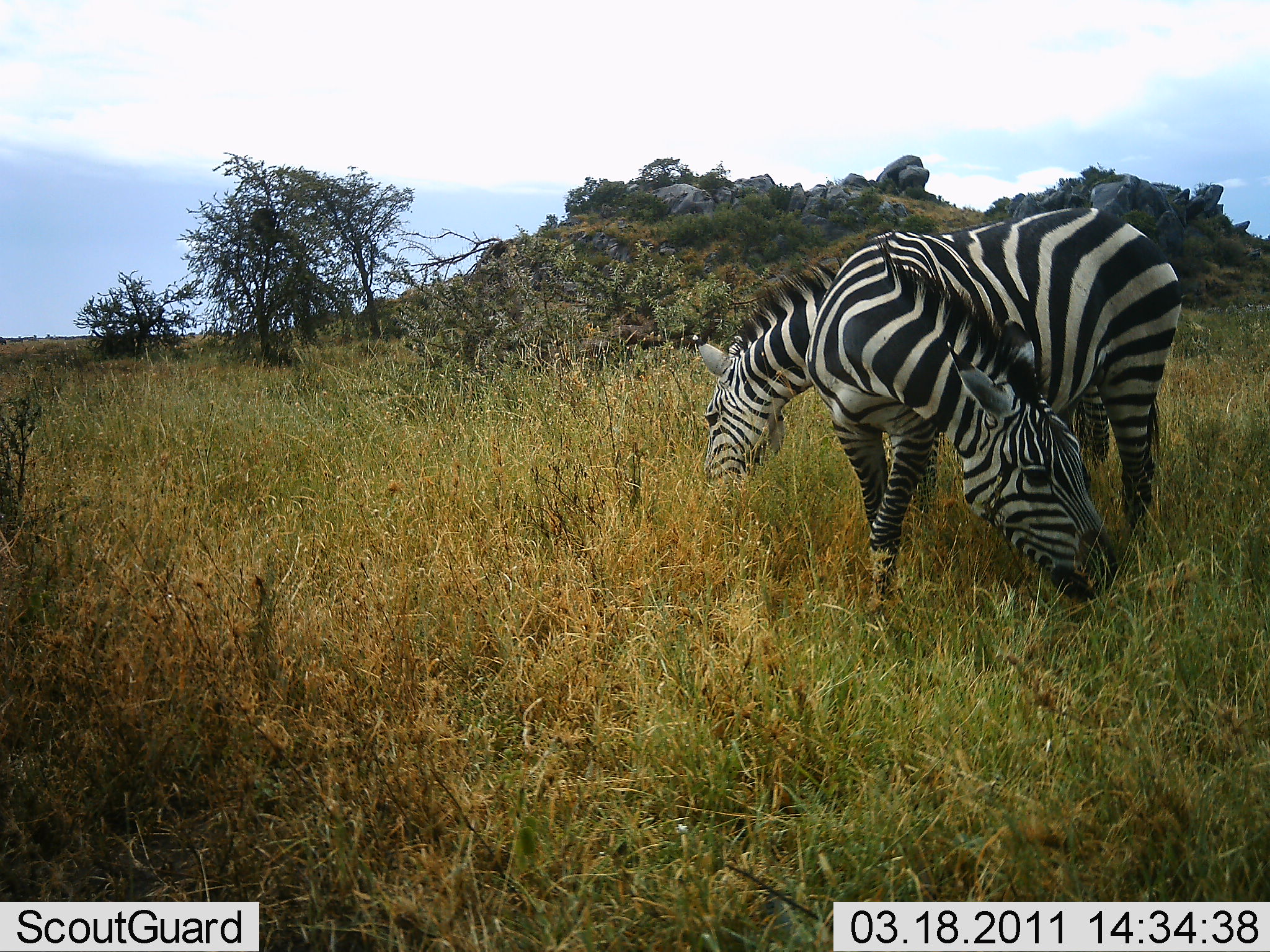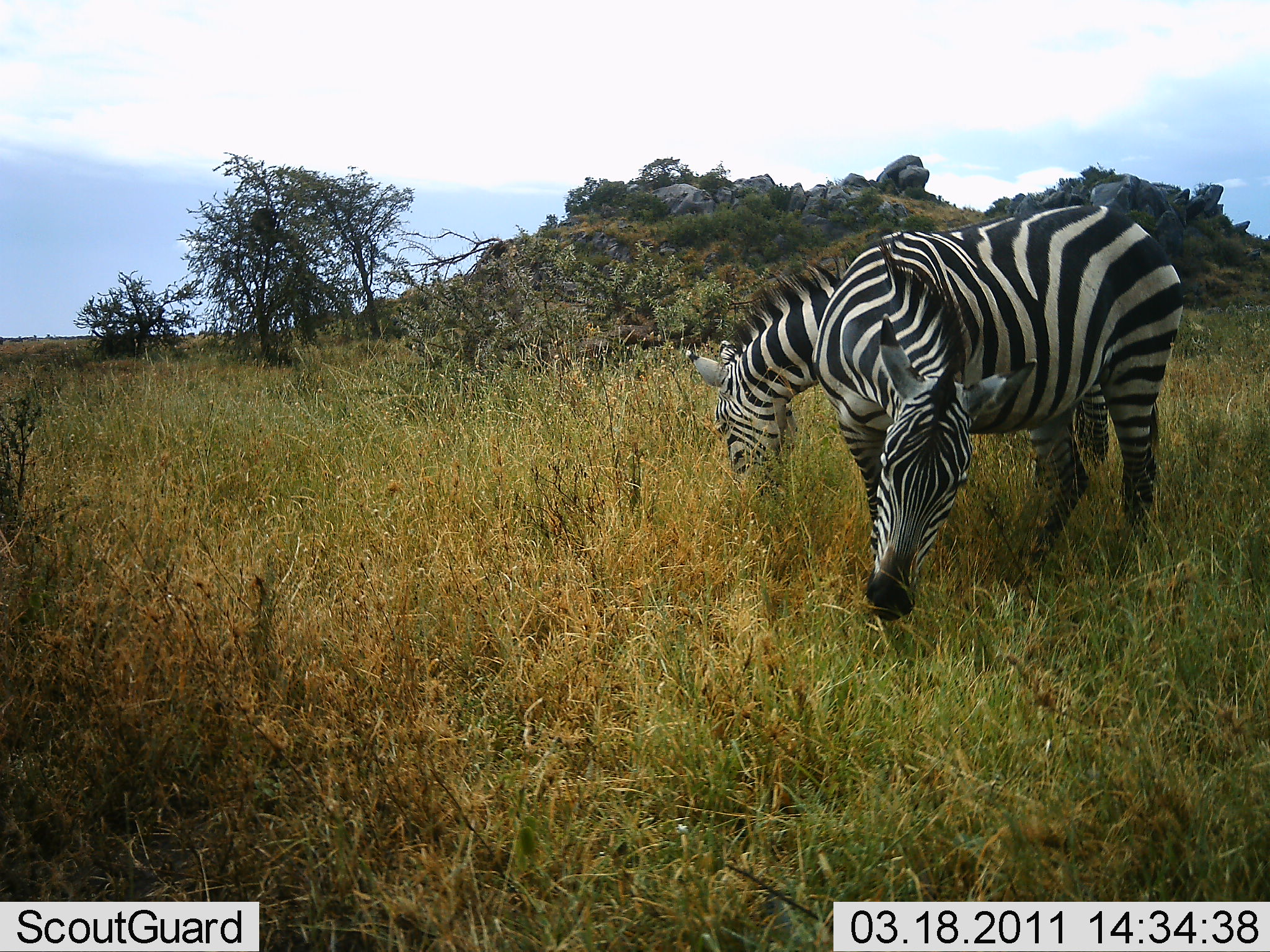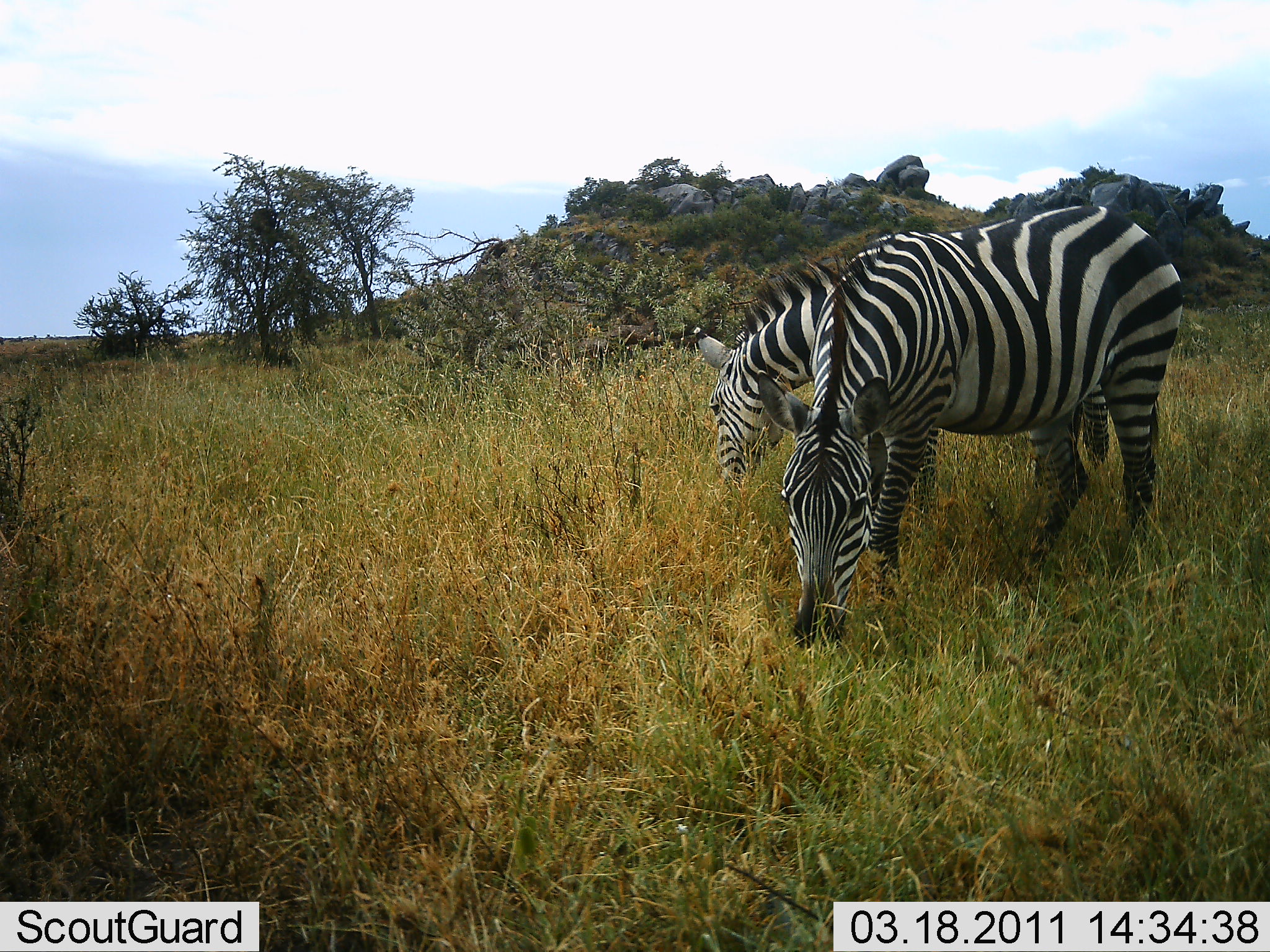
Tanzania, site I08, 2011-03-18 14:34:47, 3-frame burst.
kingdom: Animalia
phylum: Chordata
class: Mammalia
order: Perissodactyla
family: Equidae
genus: Equus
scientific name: Equus quagga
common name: plains zebra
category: zebra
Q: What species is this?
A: Zebra (plains zebra) (Equus quagga).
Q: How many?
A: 2.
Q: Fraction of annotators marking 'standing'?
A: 10%.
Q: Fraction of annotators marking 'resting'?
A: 0%.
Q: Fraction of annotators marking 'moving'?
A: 0%.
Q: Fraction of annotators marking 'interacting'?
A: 0%.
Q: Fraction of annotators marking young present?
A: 0%.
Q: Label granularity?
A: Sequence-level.